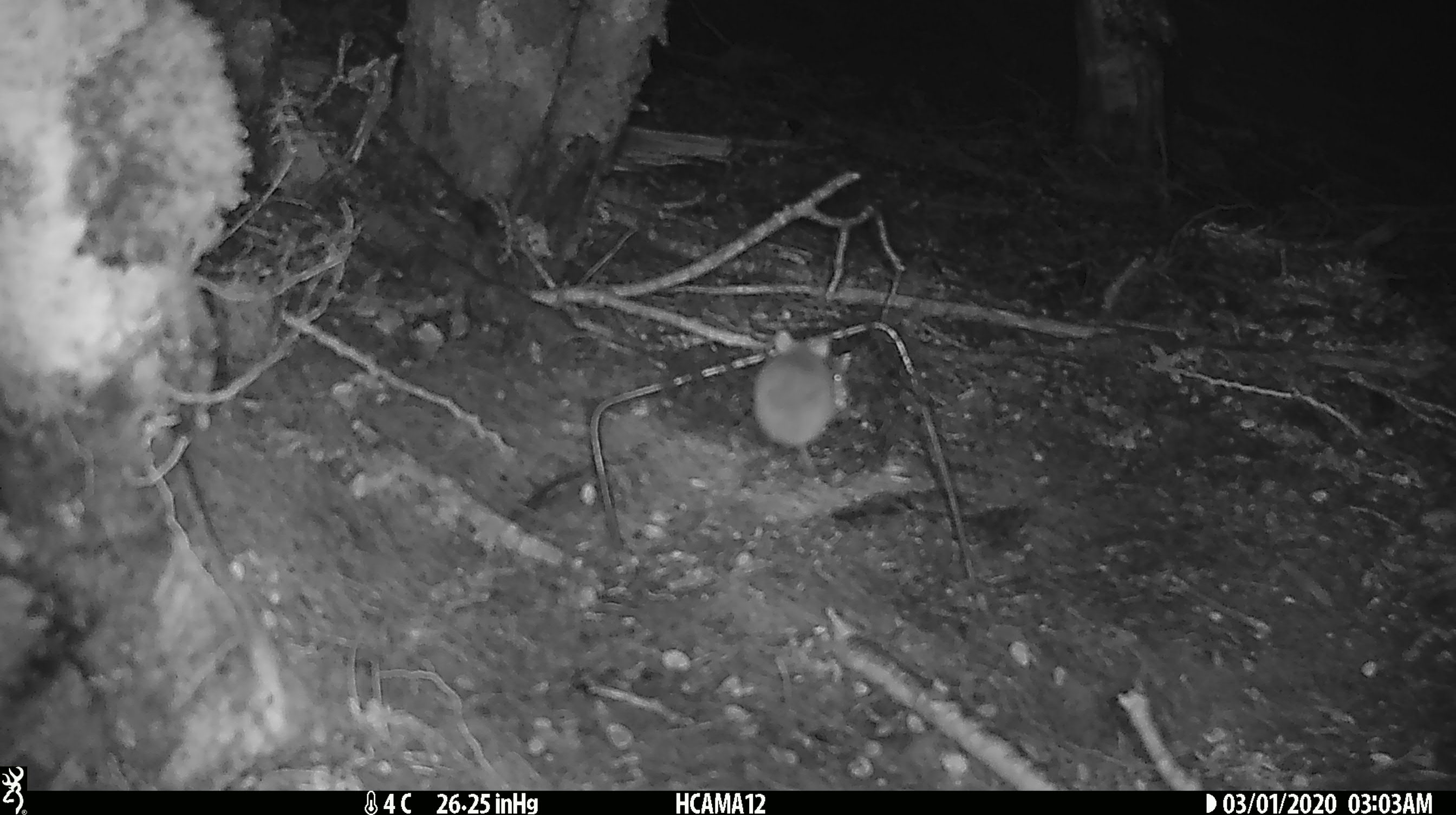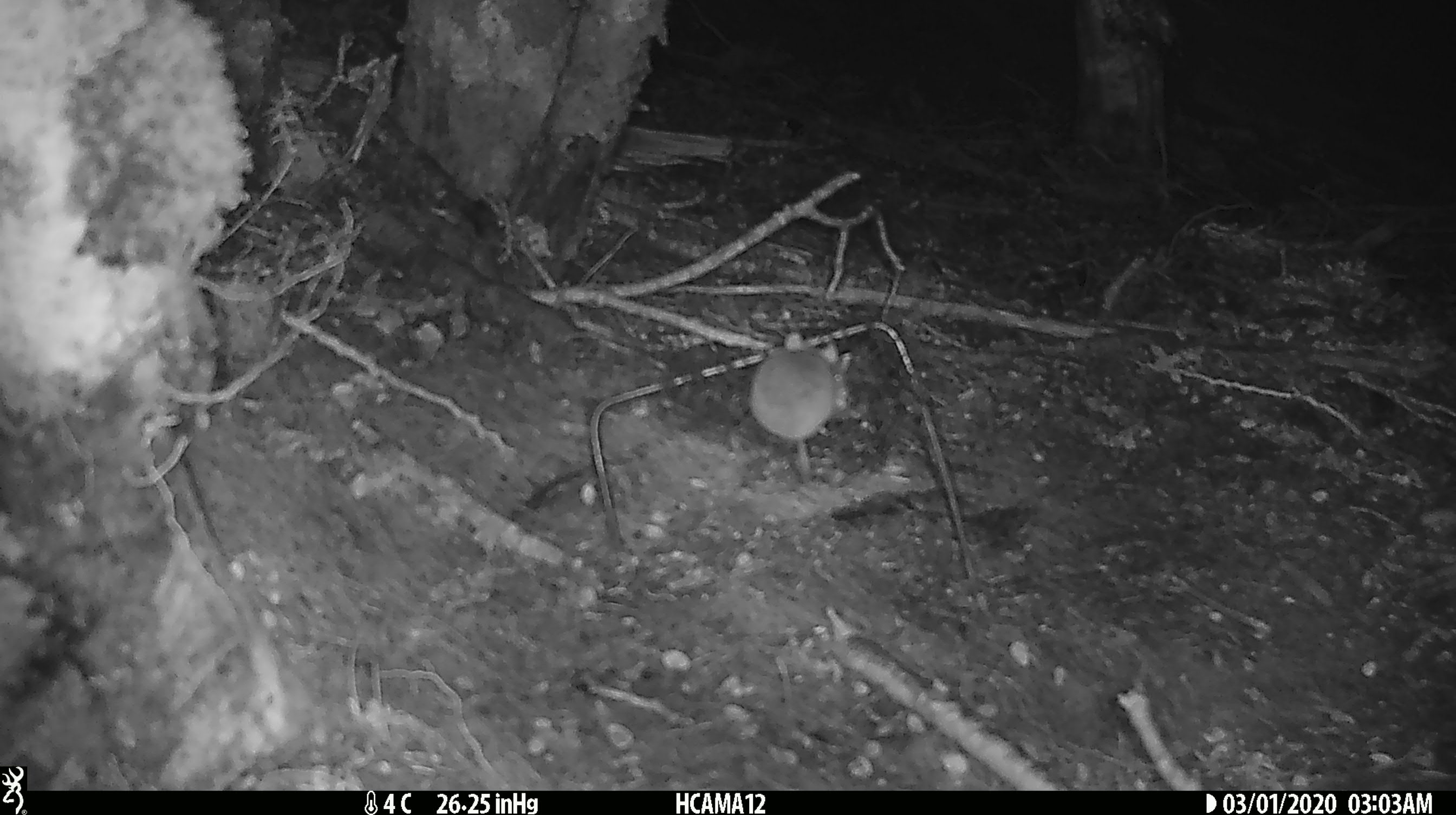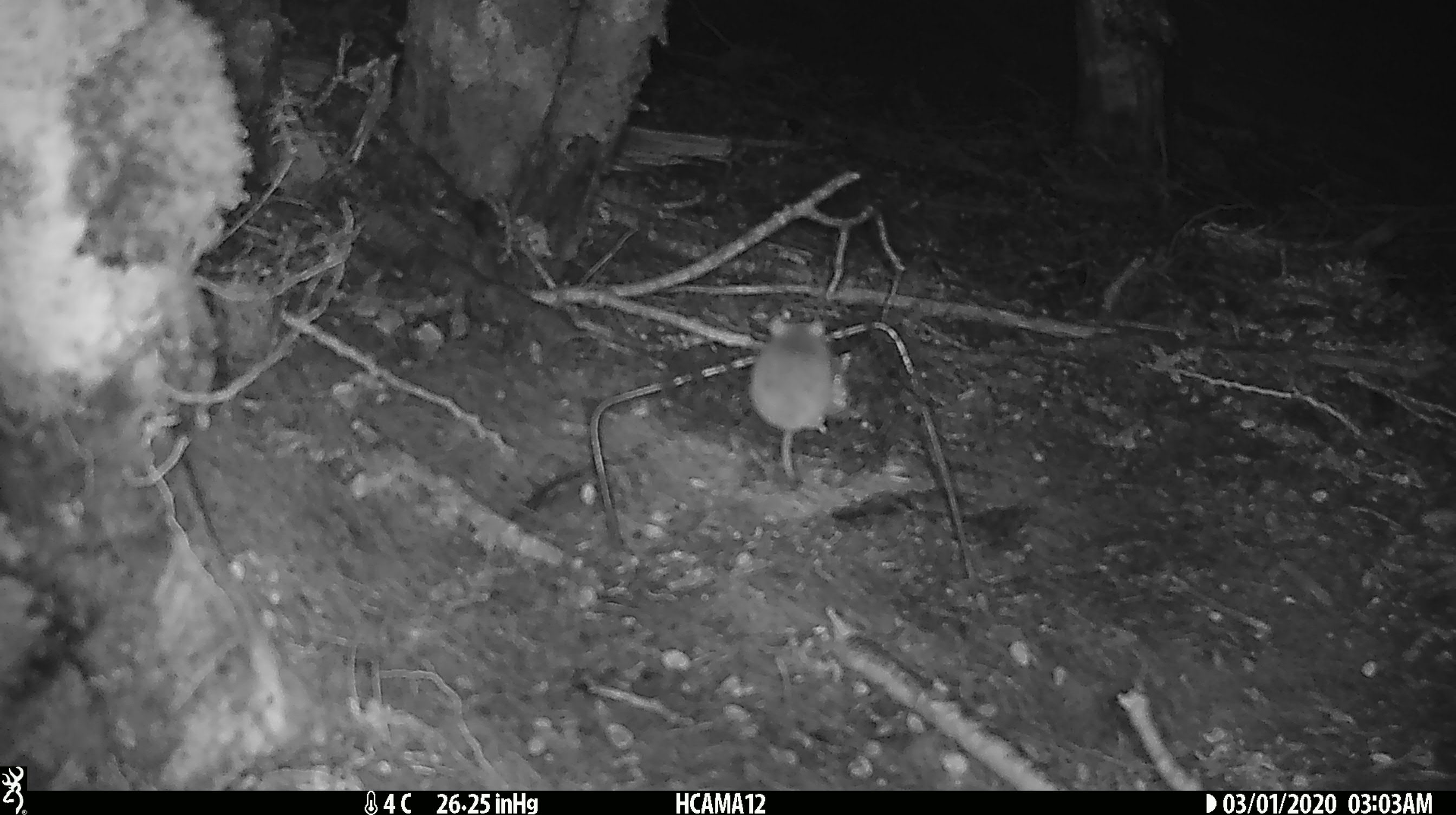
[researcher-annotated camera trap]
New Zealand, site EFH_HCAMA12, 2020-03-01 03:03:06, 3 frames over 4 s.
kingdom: Animalia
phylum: Chordata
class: Mammalia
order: Rodentia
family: Muridae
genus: Mus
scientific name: Mus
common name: mouse